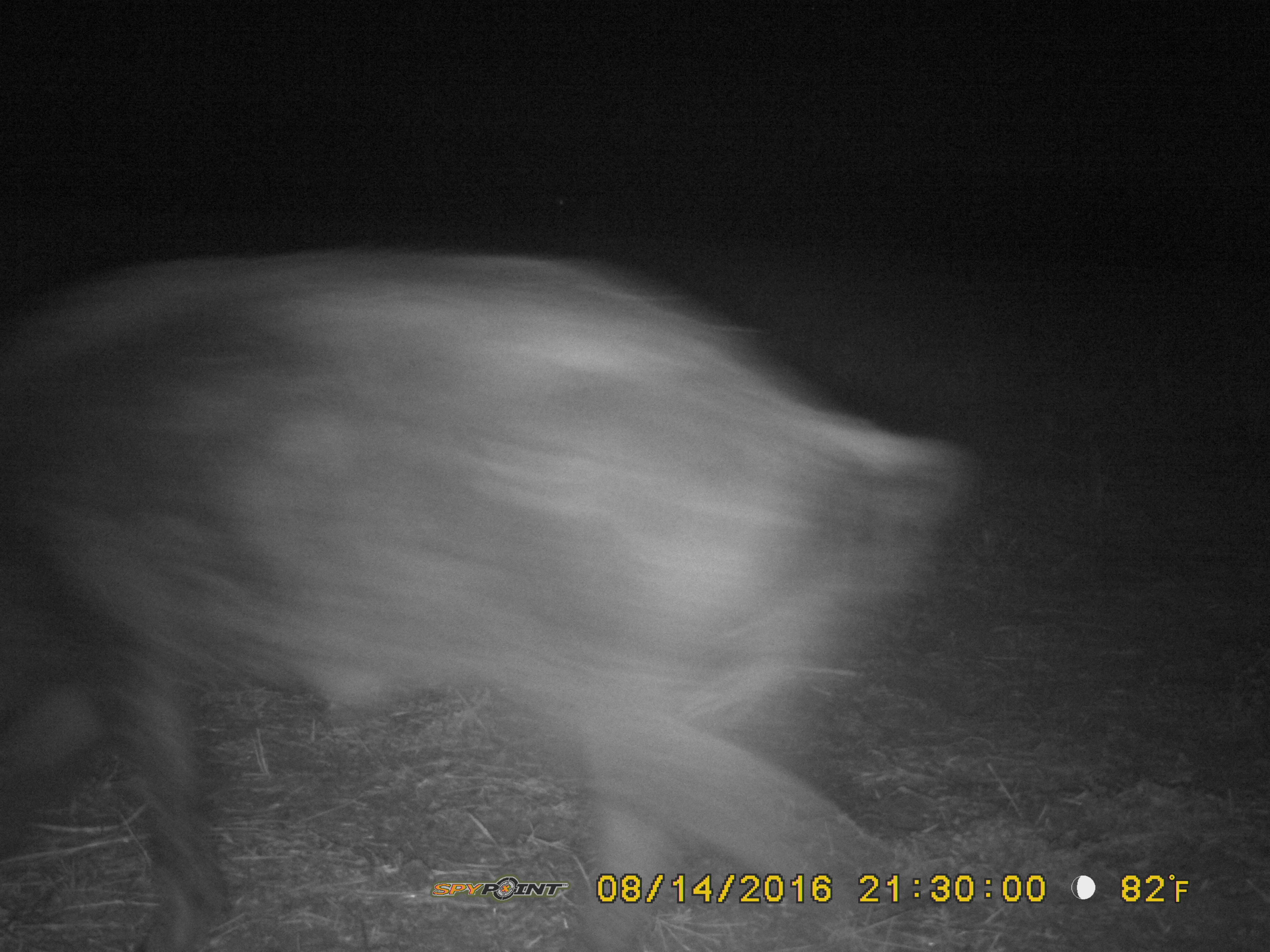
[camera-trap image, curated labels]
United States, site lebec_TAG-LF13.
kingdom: Animalia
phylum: Chordata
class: Mammalia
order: Artiodactyla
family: Suidae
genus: Sus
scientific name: Sus scrofa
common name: wild boar